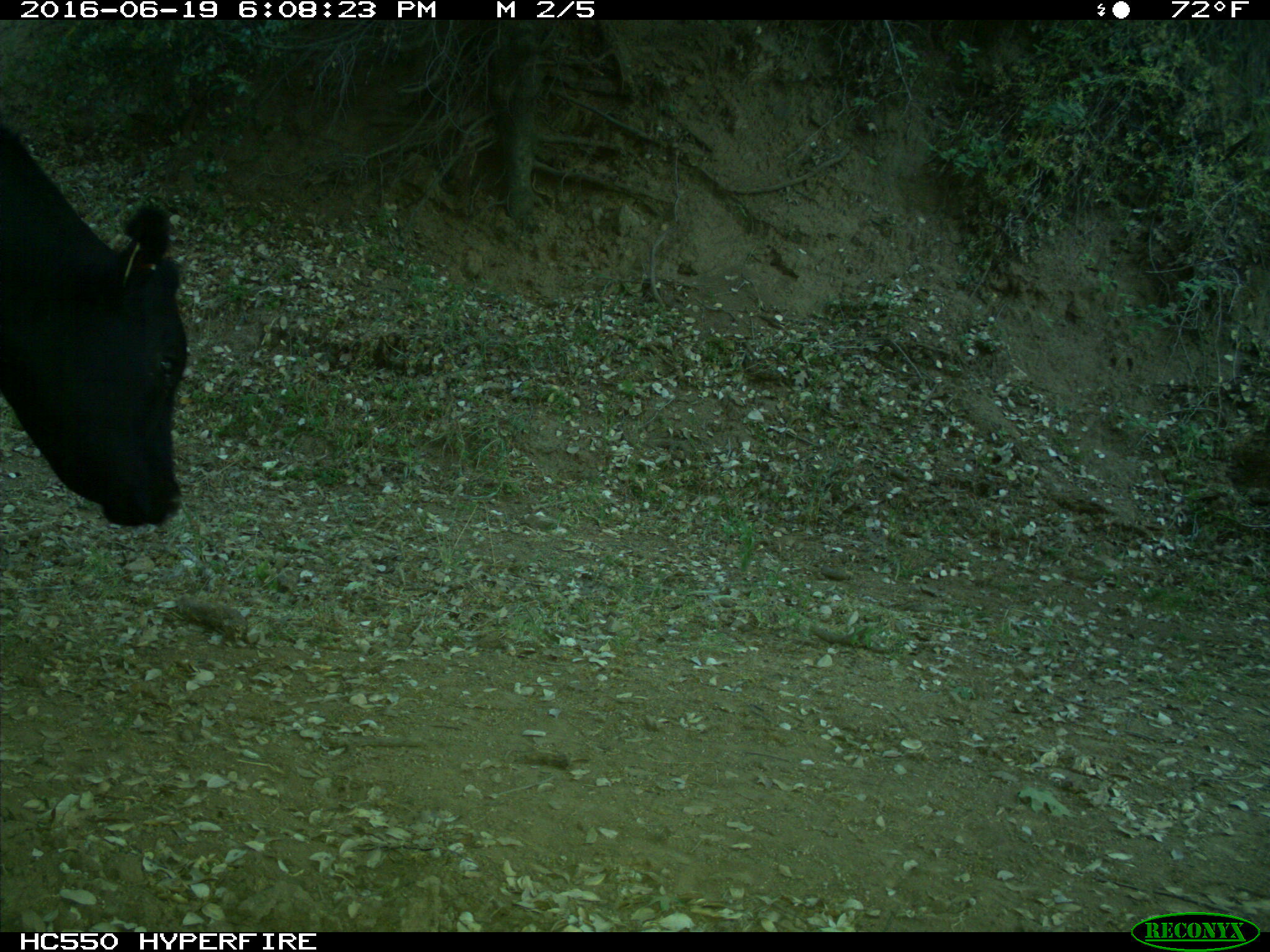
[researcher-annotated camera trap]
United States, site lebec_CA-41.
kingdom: Animalia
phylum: Chordata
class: Mammalia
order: Artiodactyla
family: Bovidae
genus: Bos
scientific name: Bos taurus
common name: domestic cow